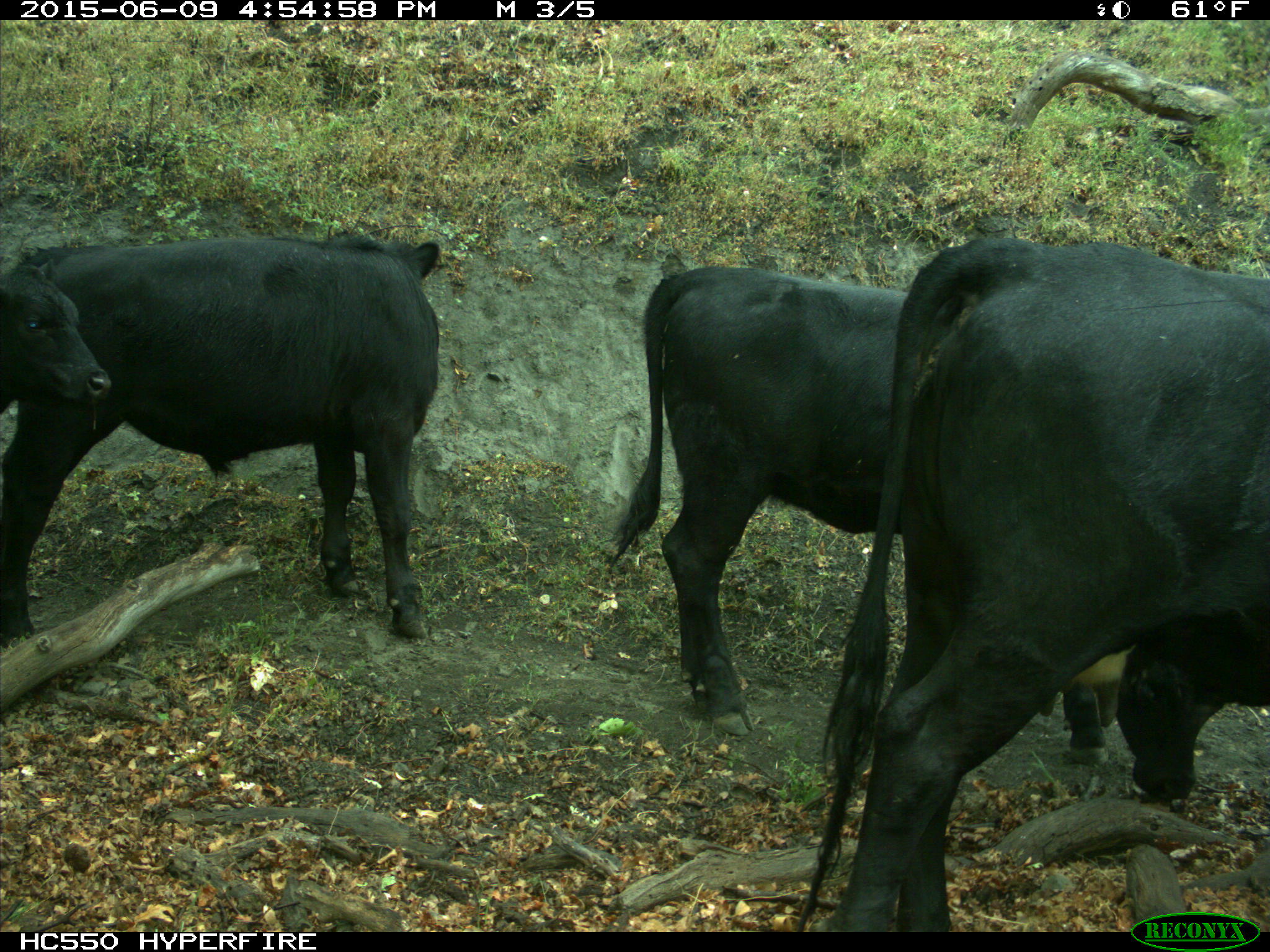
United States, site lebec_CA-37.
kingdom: Animalia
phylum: Chordata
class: Mammalia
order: Artiodactyla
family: Bovidae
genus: Bos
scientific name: Bos taurus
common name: domestic cow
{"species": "Bos taurus (domestic cow)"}